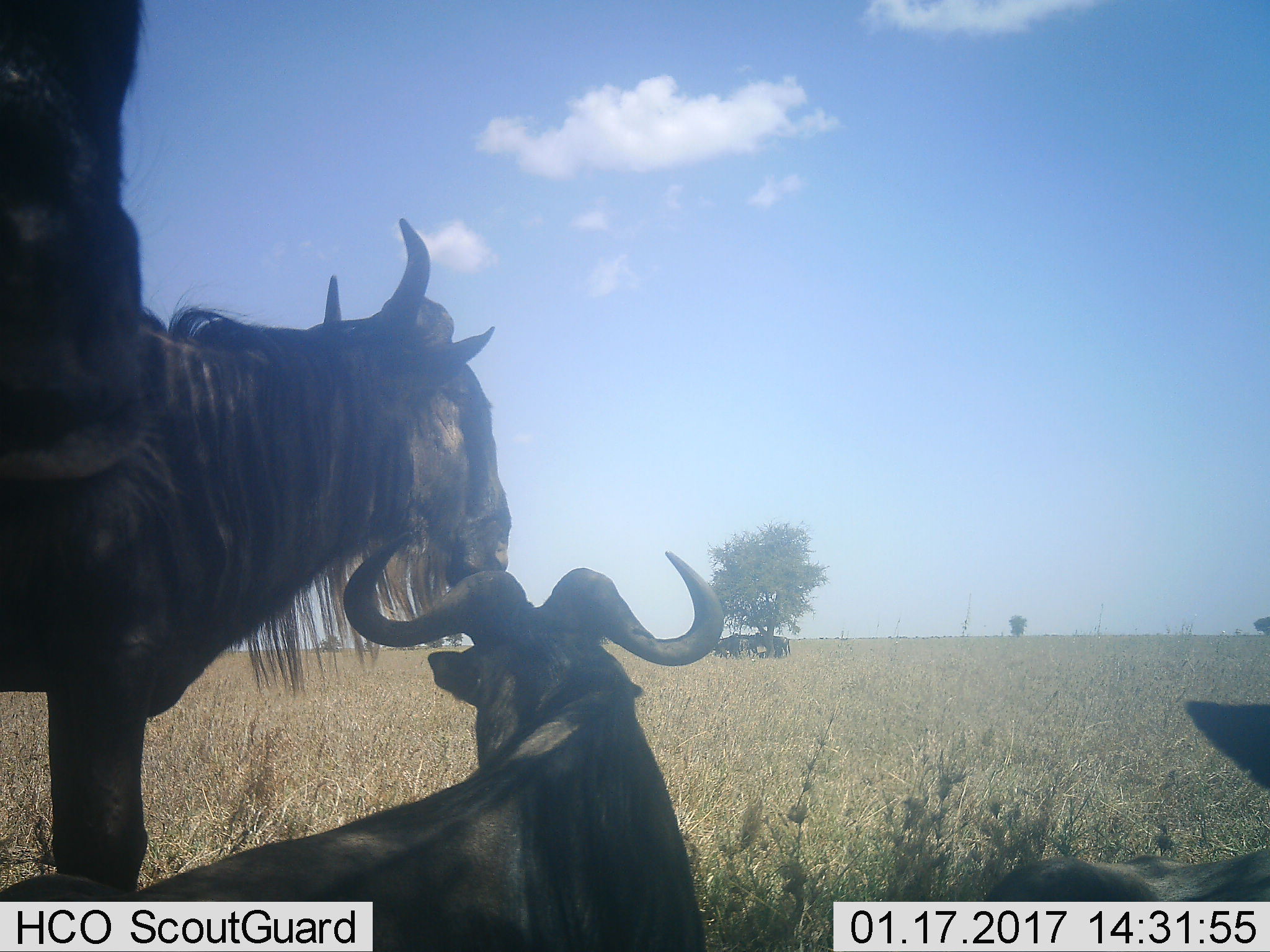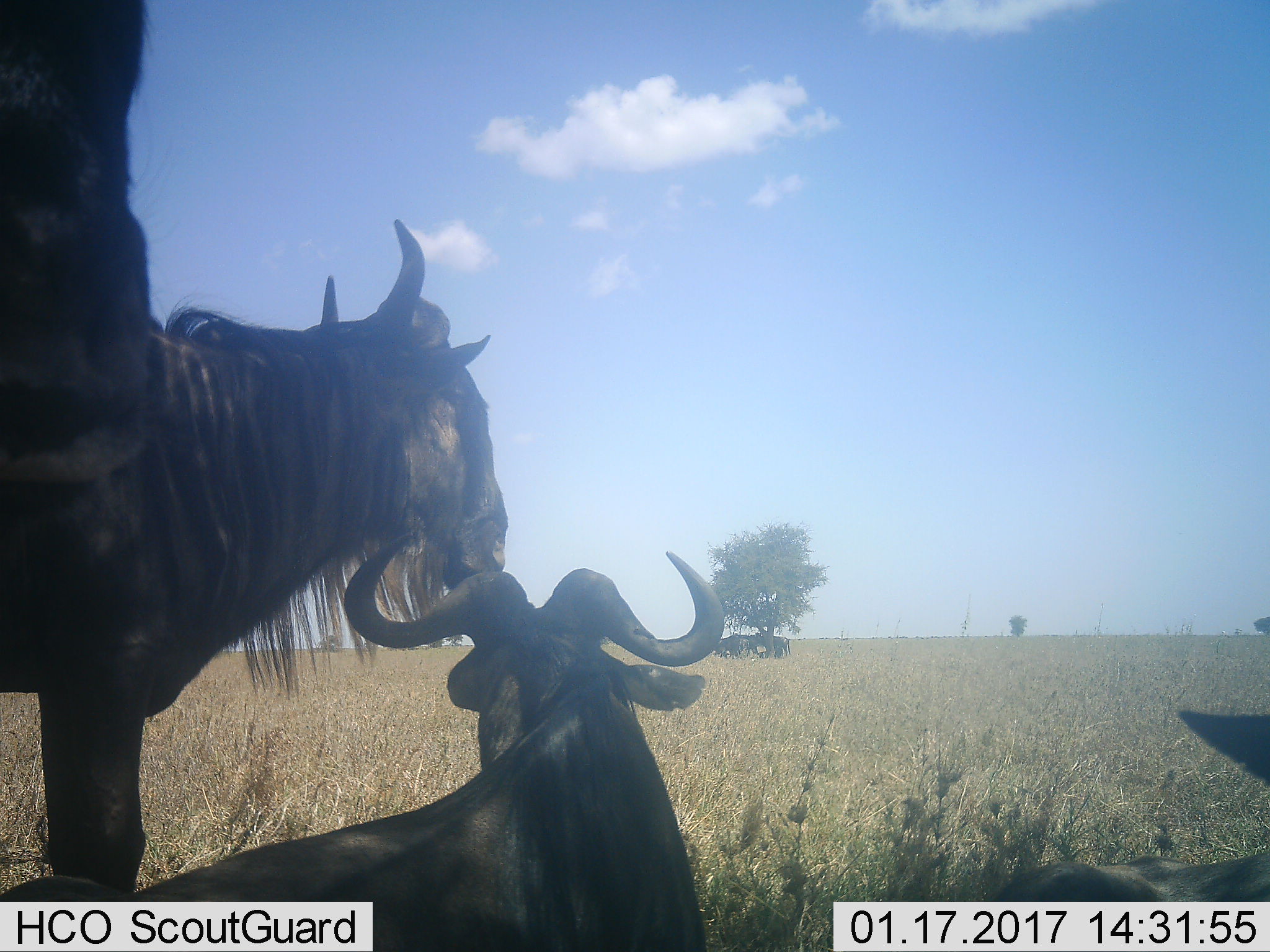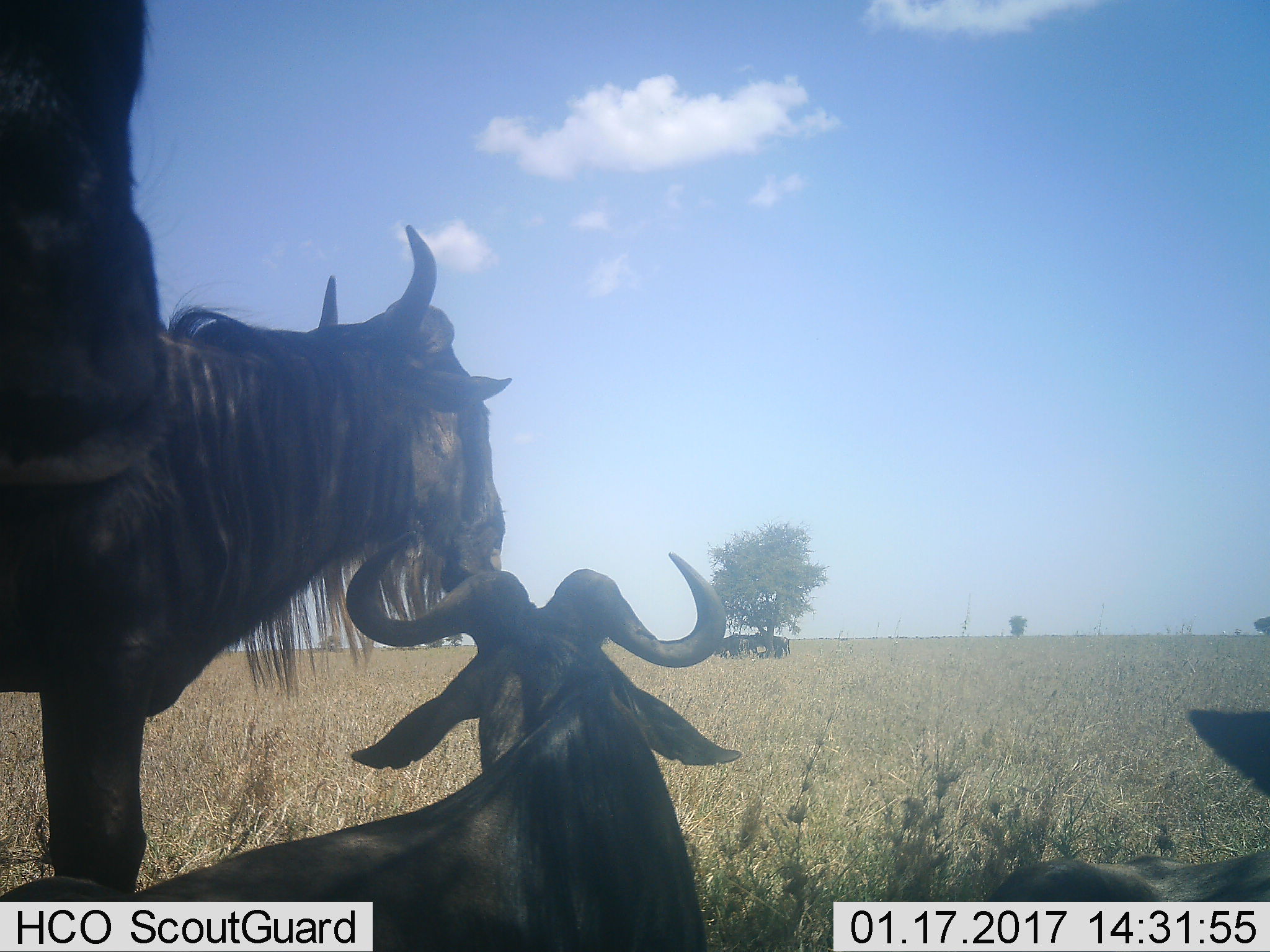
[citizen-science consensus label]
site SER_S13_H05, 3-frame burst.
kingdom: Animalia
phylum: Chordata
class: Mammalia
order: Artiodactyla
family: Bovidae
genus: Connochaetes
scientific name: Connochaetes taurinus taurinus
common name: blue wildebeest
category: wildebeestblue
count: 4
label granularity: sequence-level